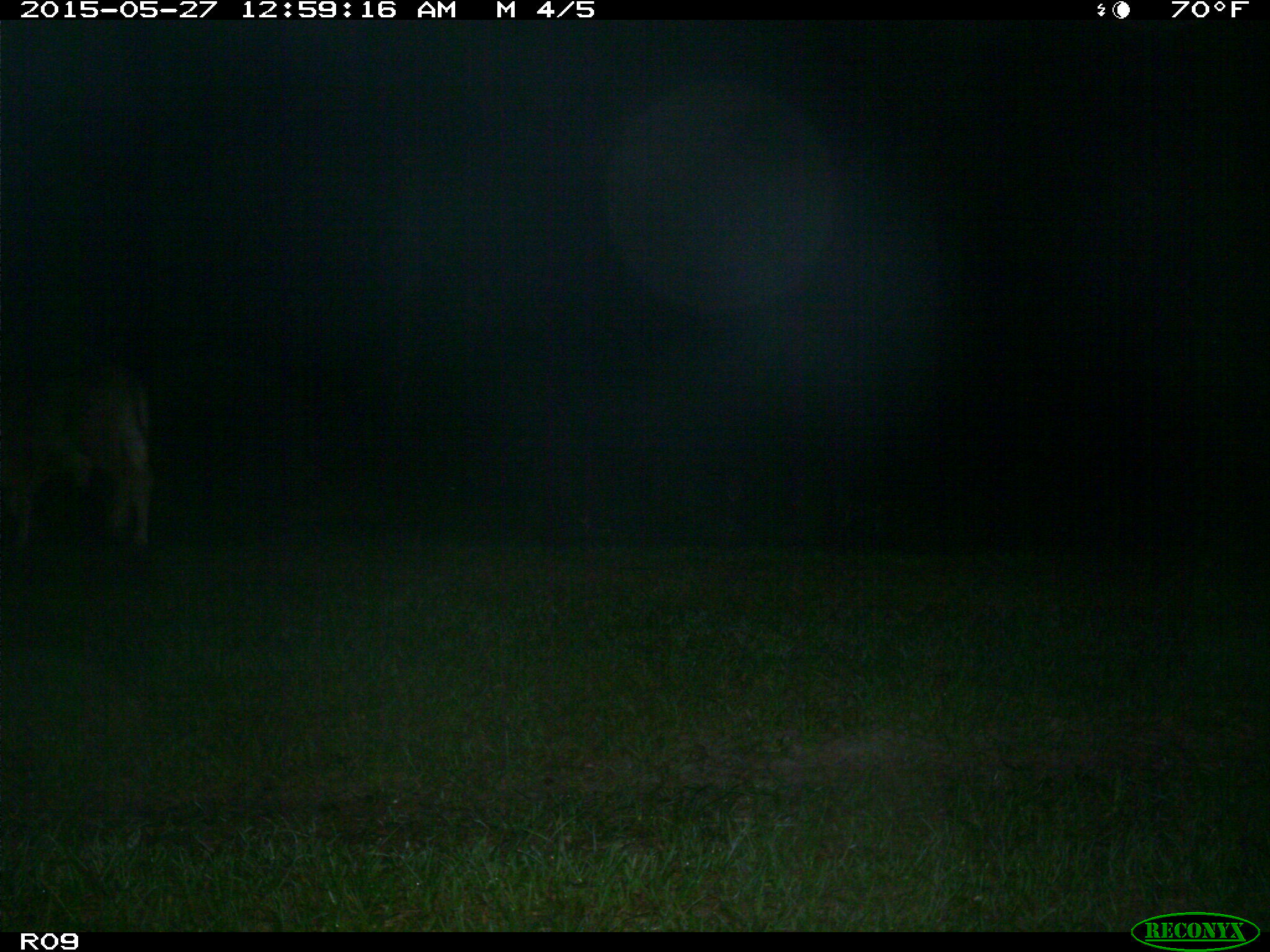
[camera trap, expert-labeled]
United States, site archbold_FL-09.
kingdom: Animalia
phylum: Chordata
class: Mammalia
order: Artiodactyla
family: Bovidae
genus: Bos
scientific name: Bos taurus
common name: domestic cow